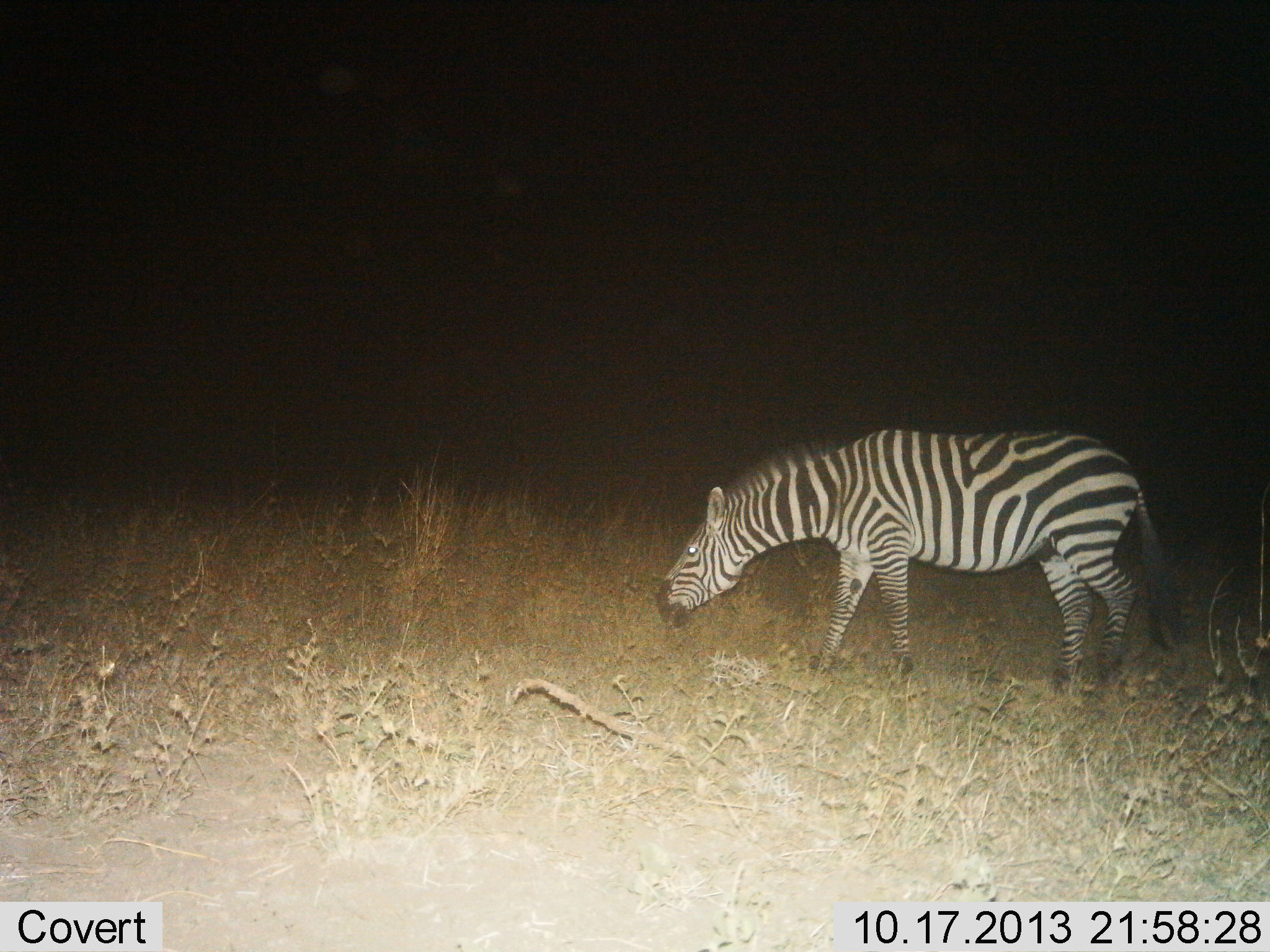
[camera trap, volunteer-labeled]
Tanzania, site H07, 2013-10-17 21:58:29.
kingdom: Animalia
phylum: Chordata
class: Mammalia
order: Perissodactyla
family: Equidae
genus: Equus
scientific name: Equus quagga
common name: plains zebra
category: zebra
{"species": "zebra (plains zebra) (Equus quagga)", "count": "1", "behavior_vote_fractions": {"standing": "26%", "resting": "0%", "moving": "11%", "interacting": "0%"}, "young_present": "0%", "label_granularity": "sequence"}